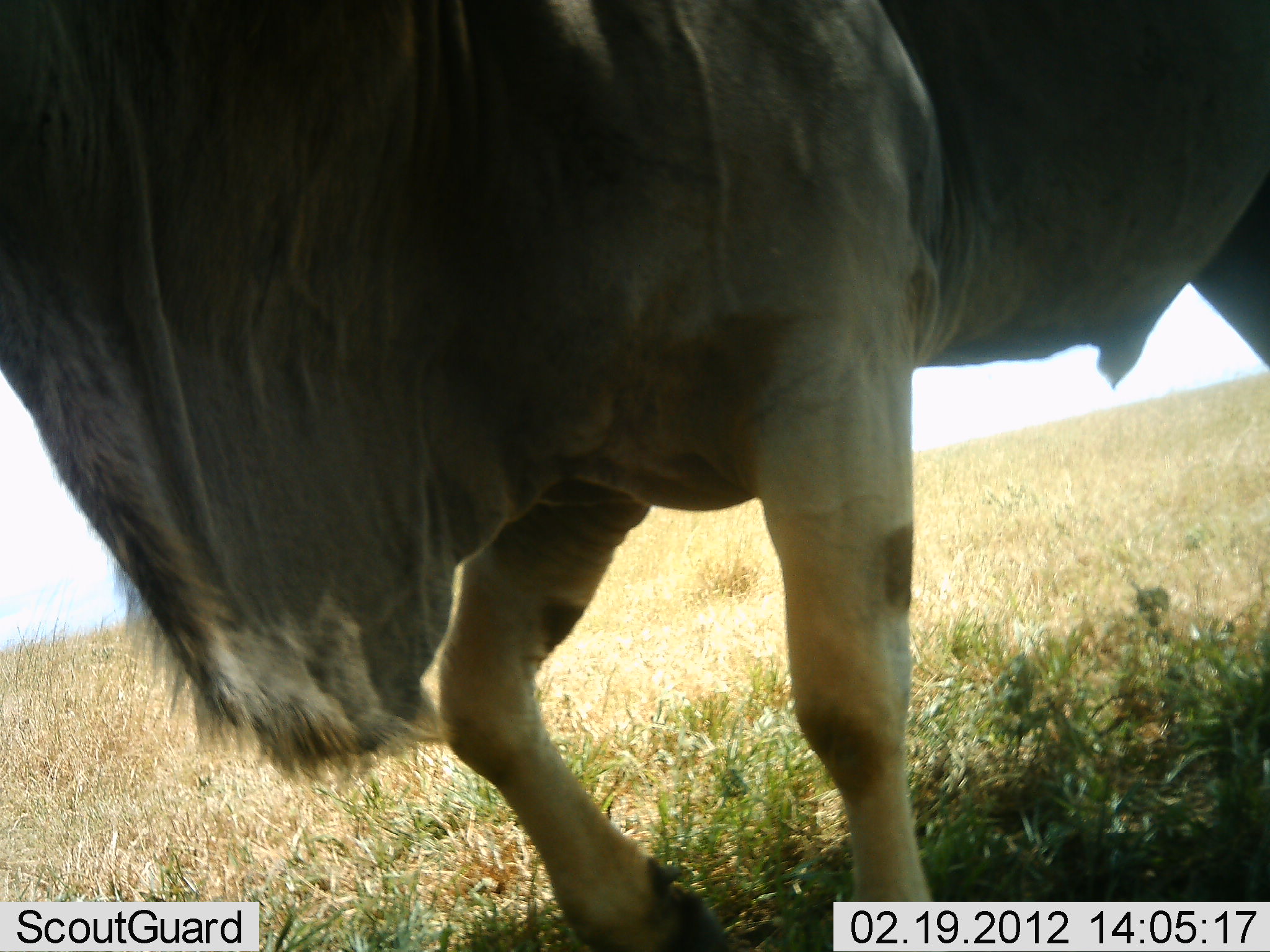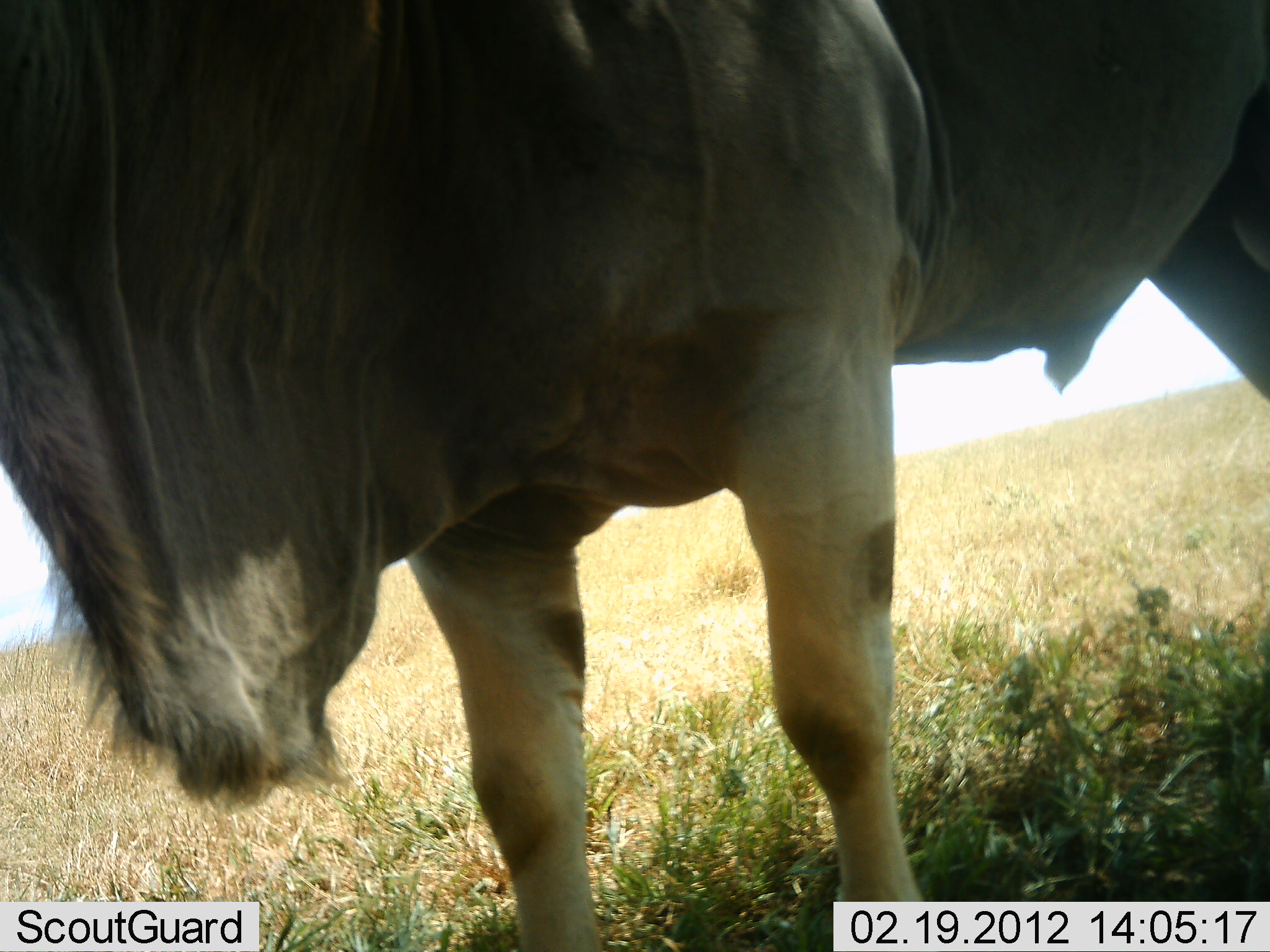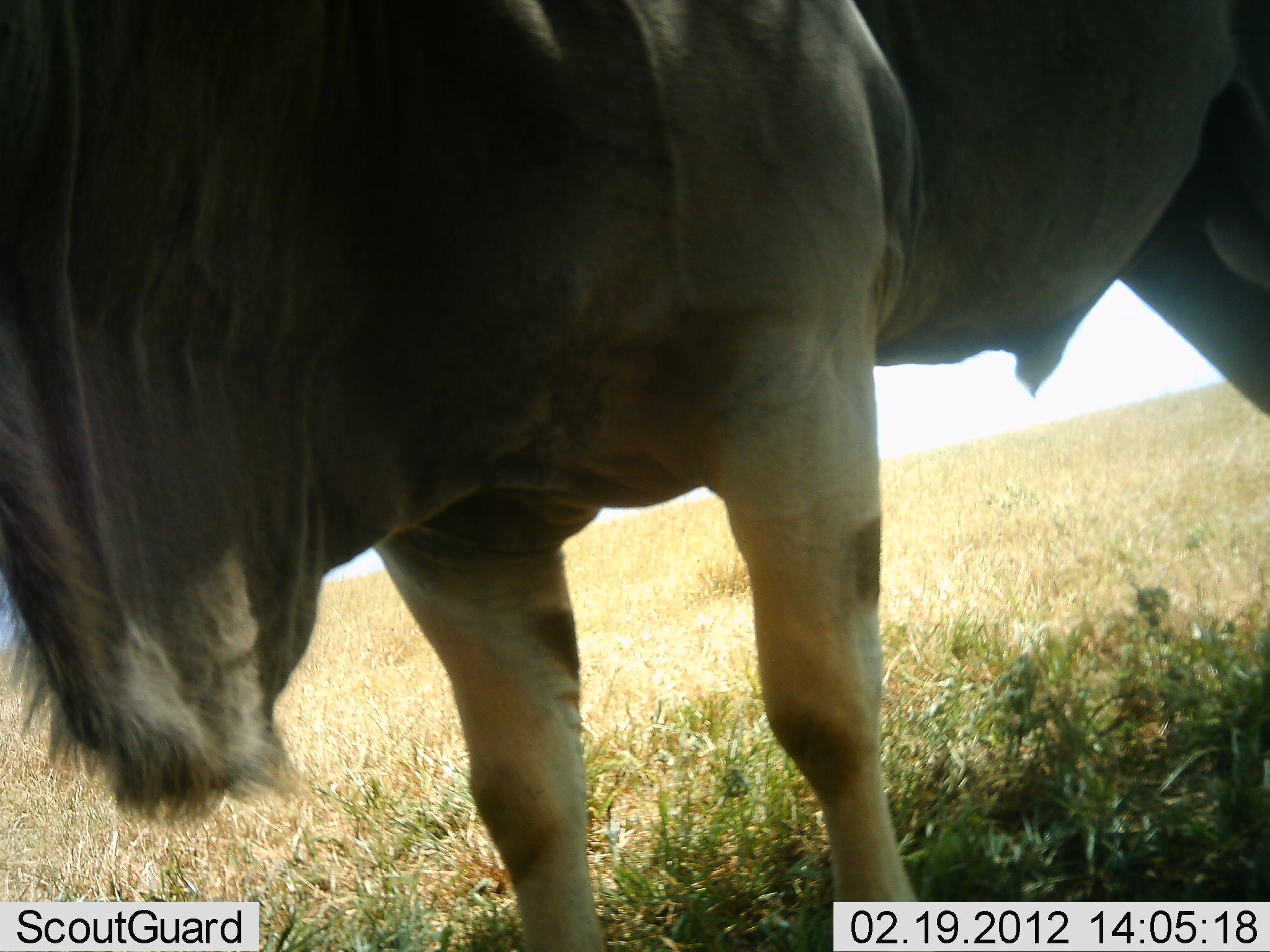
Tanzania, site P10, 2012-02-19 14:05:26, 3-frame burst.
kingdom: Animalia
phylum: Chordata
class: Mammalia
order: Artiodactyla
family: Bovidae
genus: Tragelaphus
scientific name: Tragelaphus oryx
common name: eland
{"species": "eland (Tragelaphus oryx)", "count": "1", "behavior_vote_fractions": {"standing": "80%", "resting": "0%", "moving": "20%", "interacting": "0%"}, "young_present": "0%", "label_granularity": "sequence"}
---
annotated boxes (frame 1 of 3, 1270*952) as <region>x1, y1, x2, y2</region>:
animal: <region>1, 0, 1269, 951</region>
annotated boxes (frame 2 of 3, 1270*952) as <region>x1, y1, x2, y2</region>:
animal: <region>1, 0, 1269, 951</region>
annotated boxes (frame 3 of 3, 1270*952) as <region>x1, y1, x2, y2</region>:
animal: <region>1, 0, 1269, 951</region>